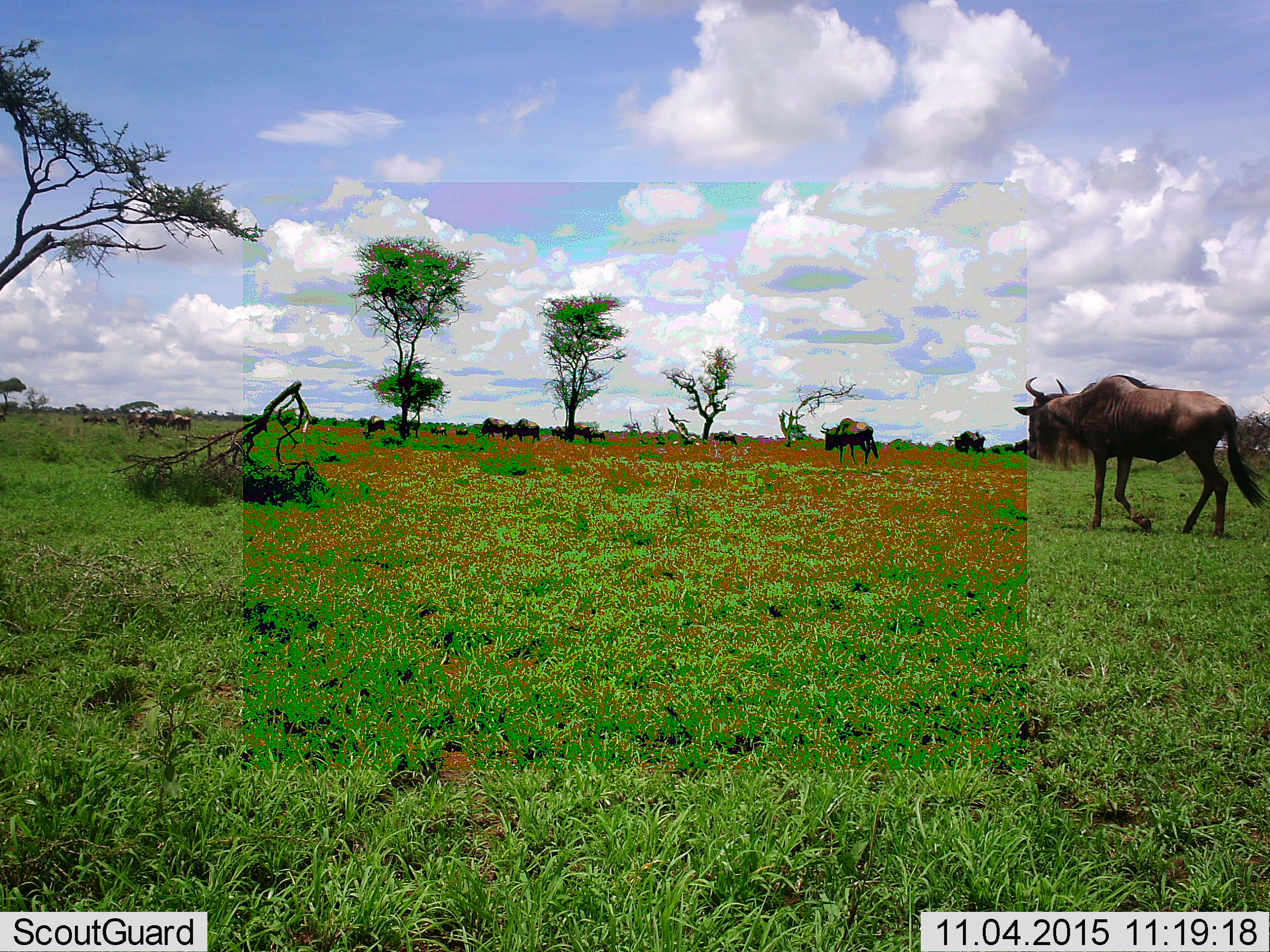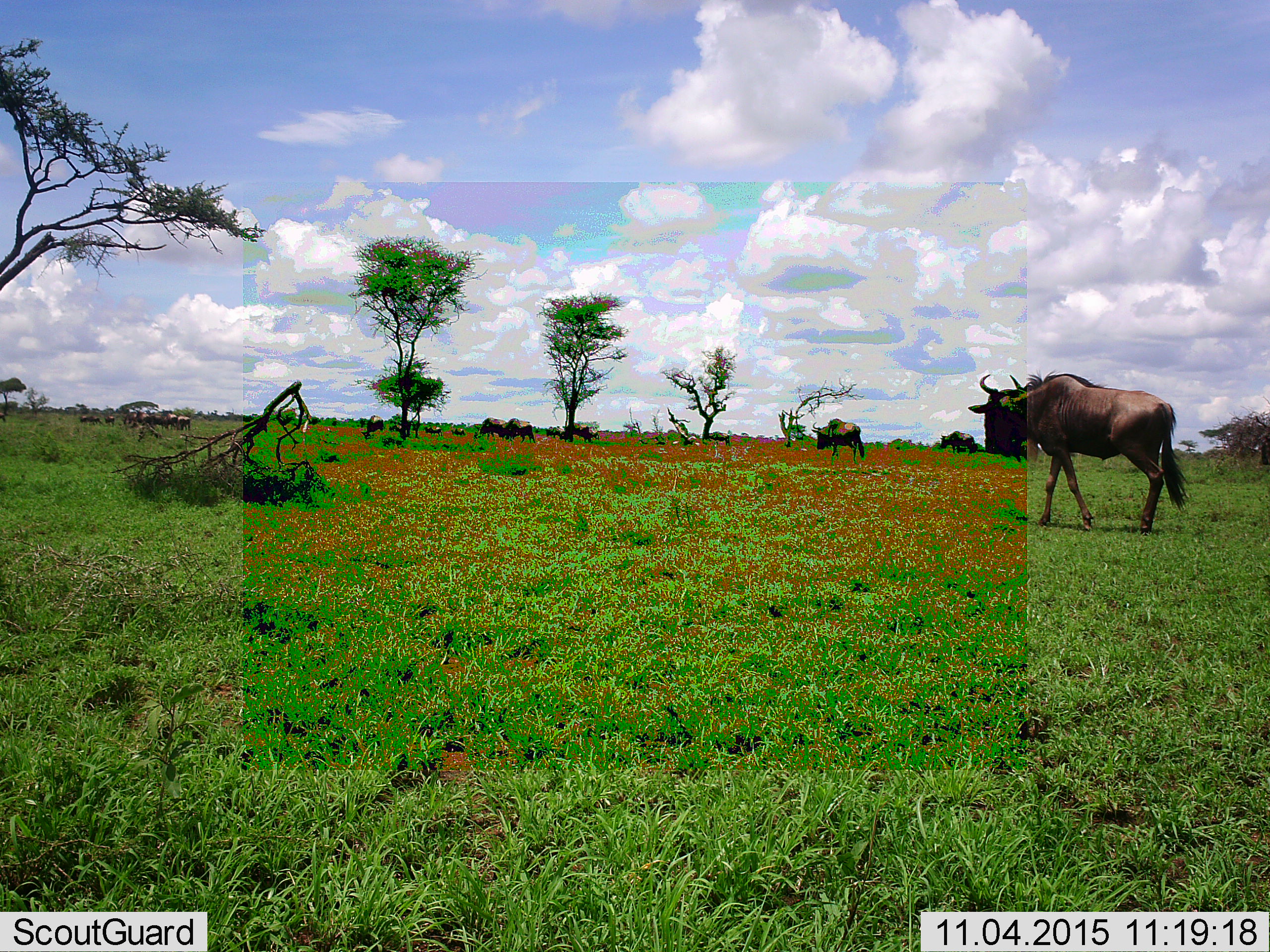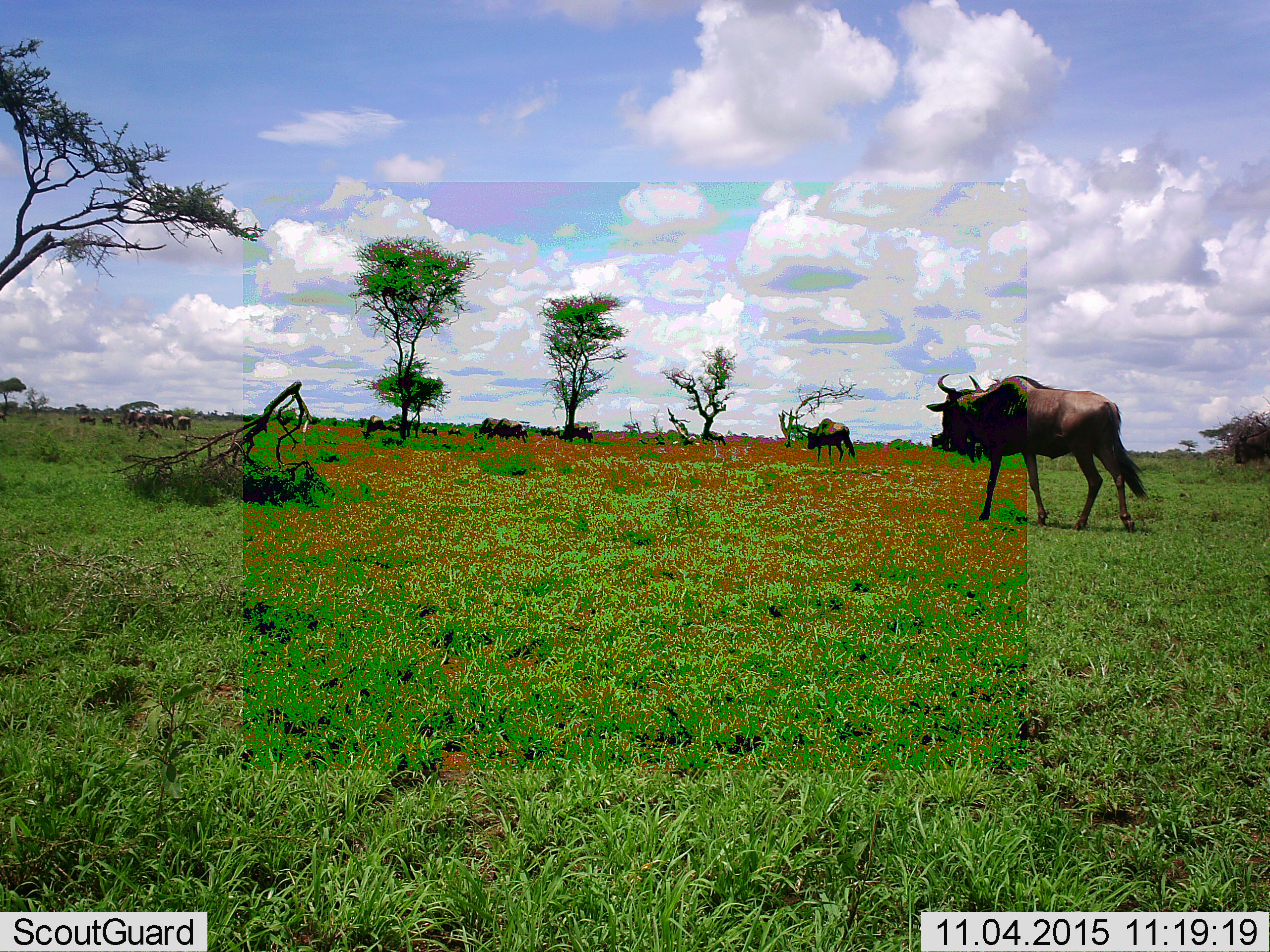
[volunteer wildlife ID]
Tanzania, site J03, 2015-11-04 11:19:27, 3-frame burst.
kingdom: Animalia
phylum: Chordata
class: Mammalia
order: Artiodactyla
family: Bovidae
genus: Connochaetes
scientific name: Connochaetes taurinus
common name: blue wildebeest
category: wildebeest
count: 11-50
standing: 40%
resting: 0%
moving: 90%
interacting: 0%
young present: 0%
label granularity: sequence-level